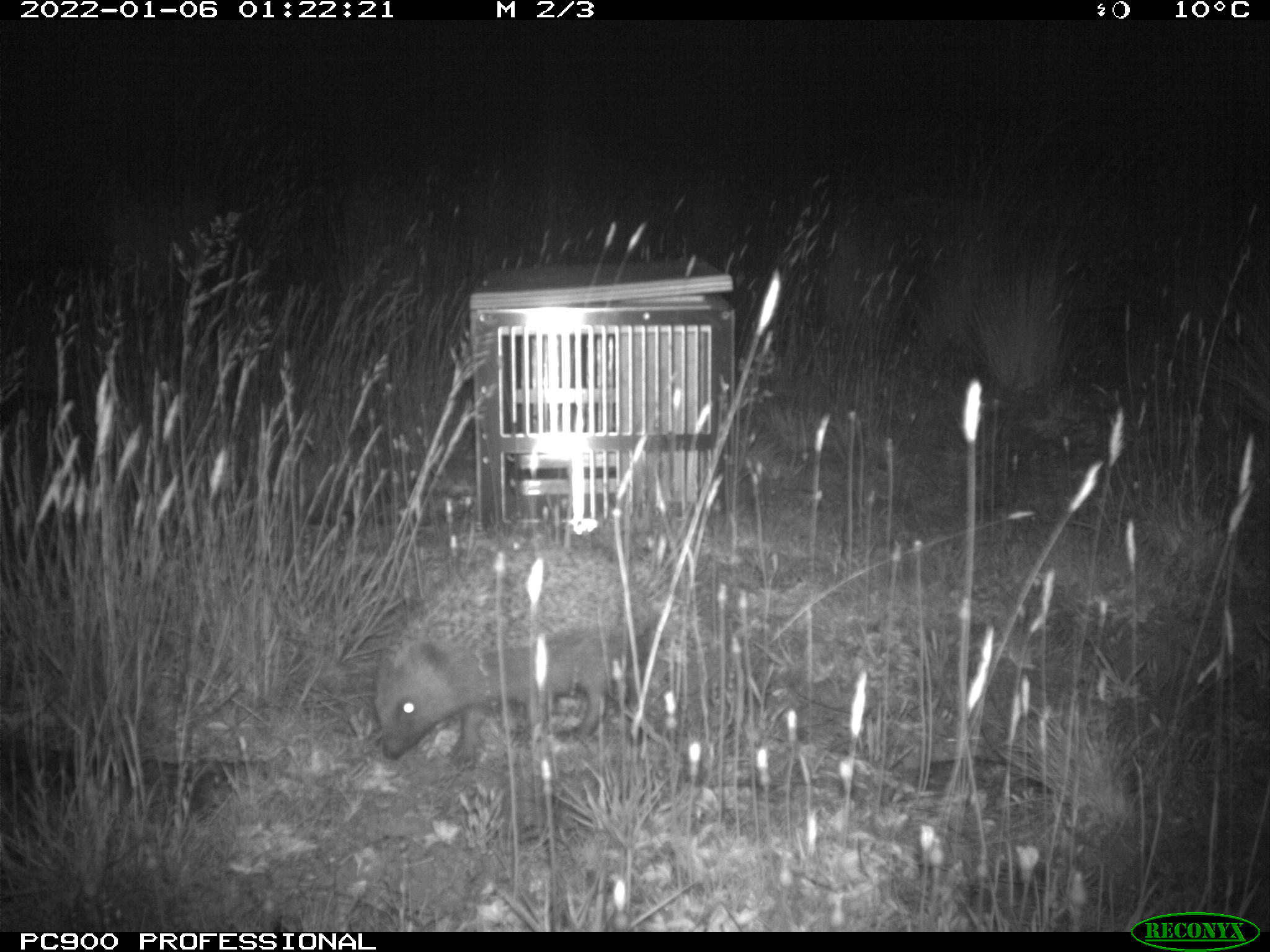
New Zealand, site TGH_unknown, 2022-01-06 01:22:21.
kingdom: Animalia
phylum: Chordata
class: Mammalia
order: Eulipotyphla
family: Erinaceidae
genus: Erinaceus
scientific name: Erinaceus europaeus europaeus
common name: european hedgehog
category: hedgehog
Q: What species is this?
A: Hedgehog (european hedgehog) (Erinaceus europaeus europaeus).